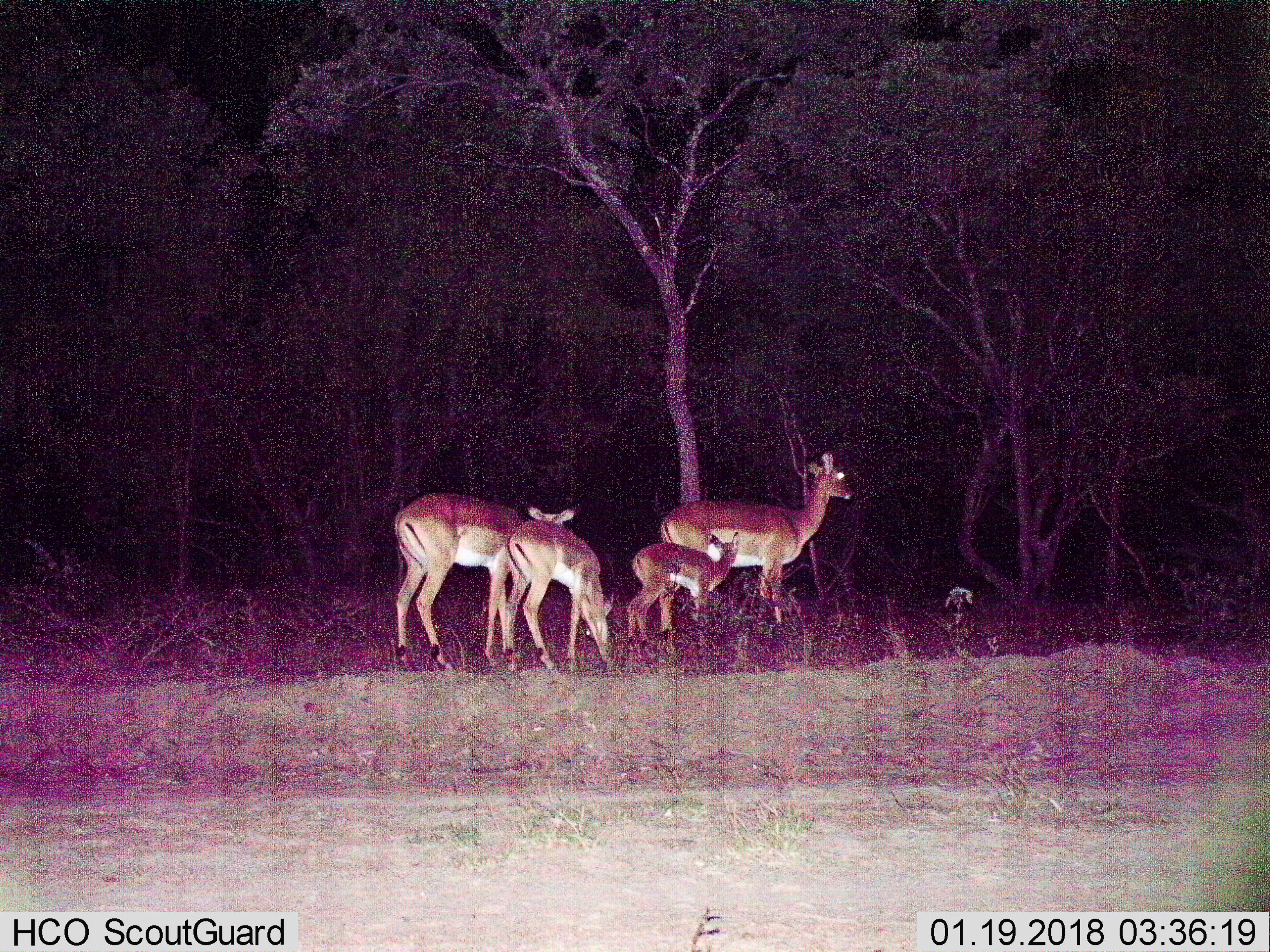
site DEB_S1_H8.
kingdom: Animalia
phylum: Chordata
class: Mammalia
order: Artiodactyla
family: Bovidae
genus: Aepyceros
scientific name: Aepyceros melampus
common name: impala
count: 4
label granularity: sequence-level